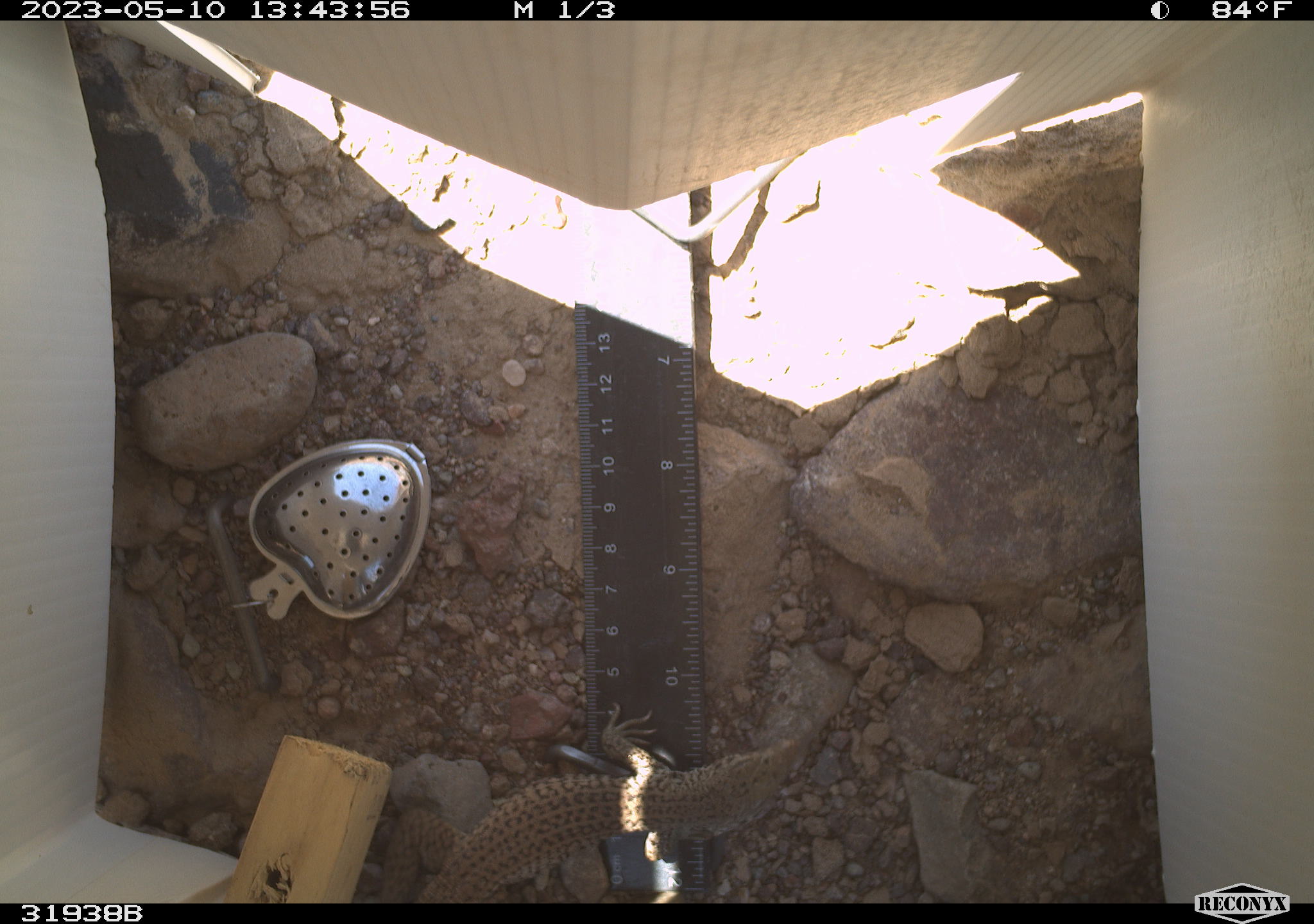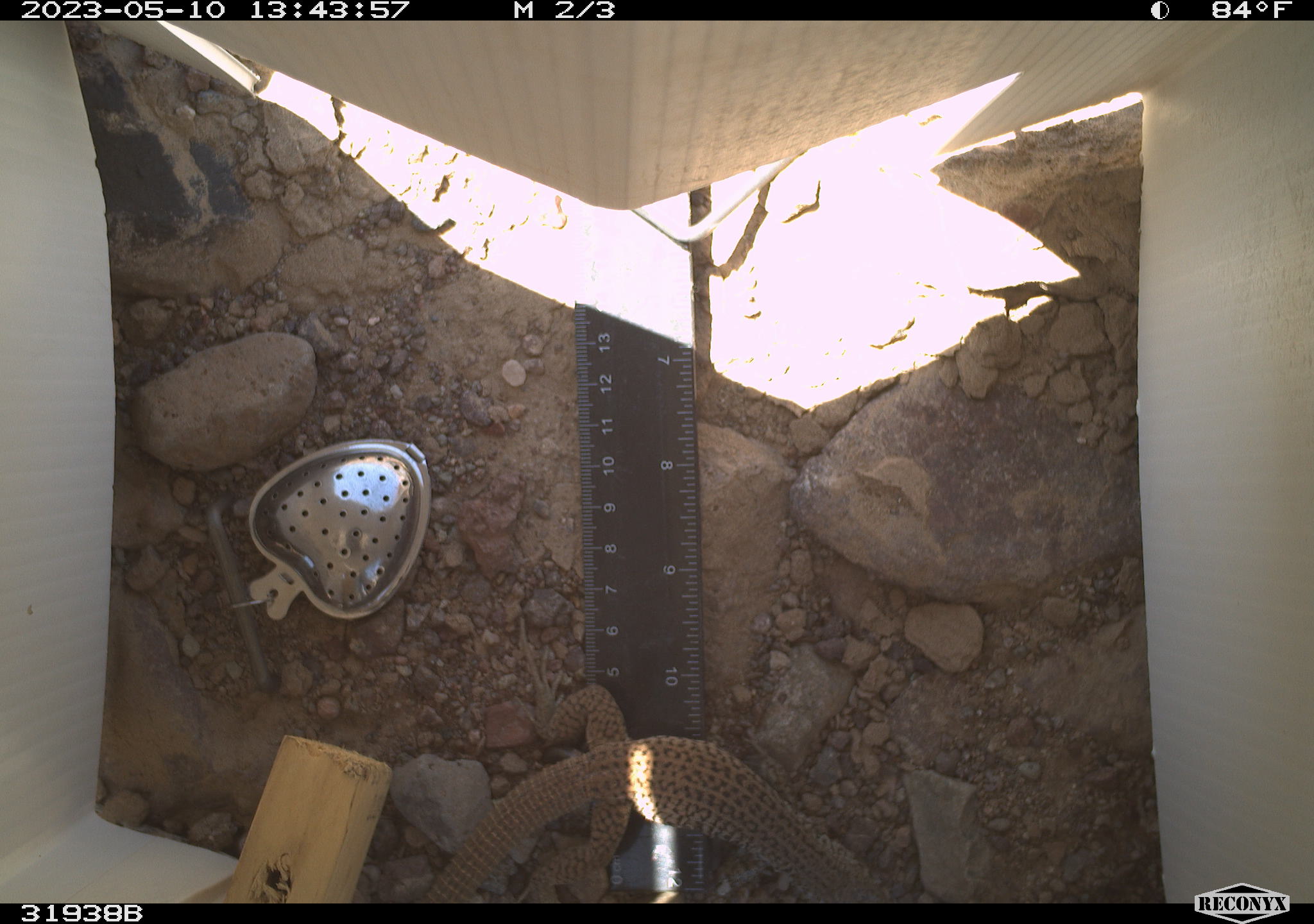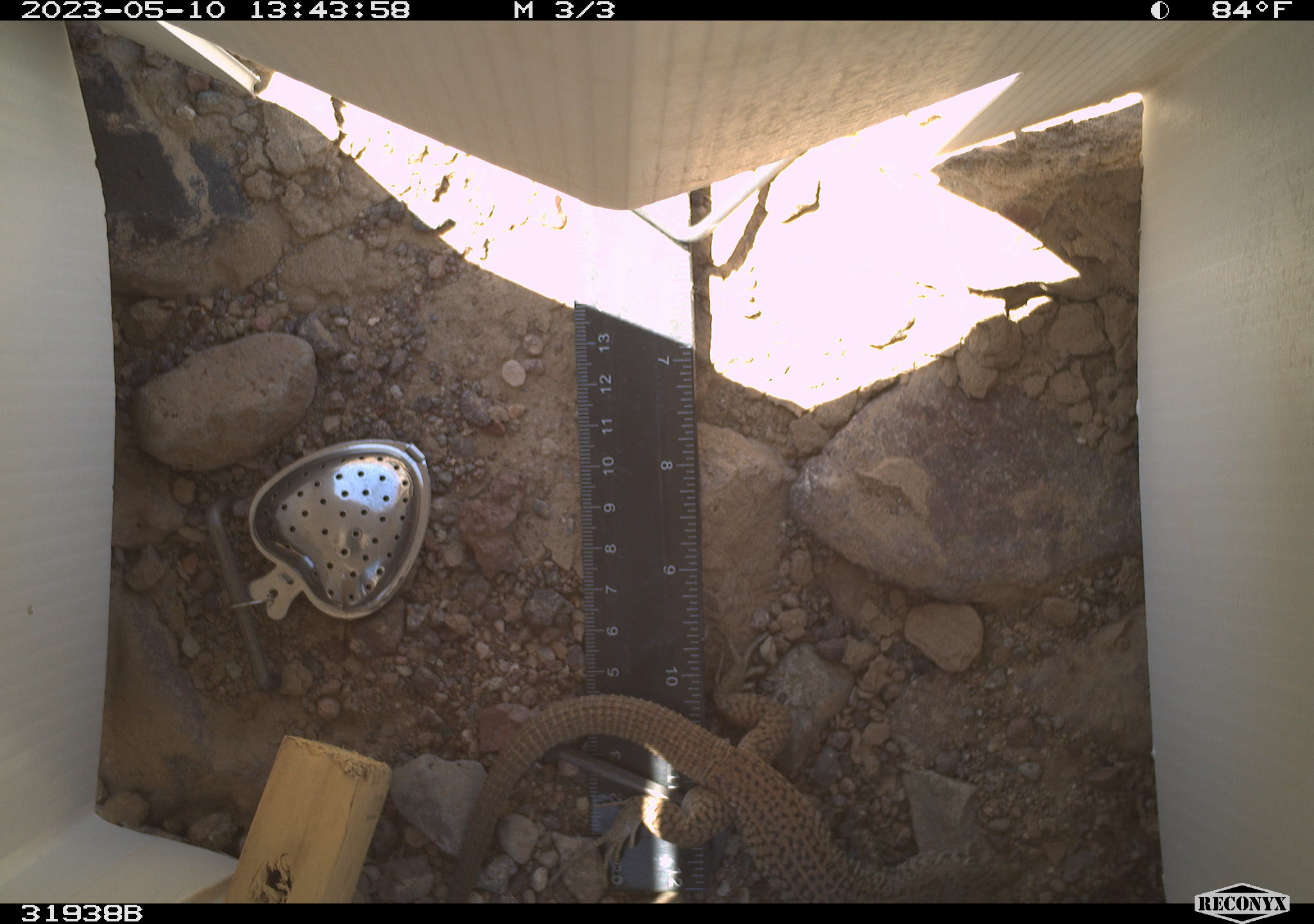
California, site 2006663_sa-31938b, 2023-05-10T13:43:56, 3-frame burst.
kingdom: Animalia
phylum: Chordata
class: Reptilia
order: Squamata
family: Teiidae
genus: Aspidoscelis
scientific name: Aspidoscelis tigris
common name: western whiptail